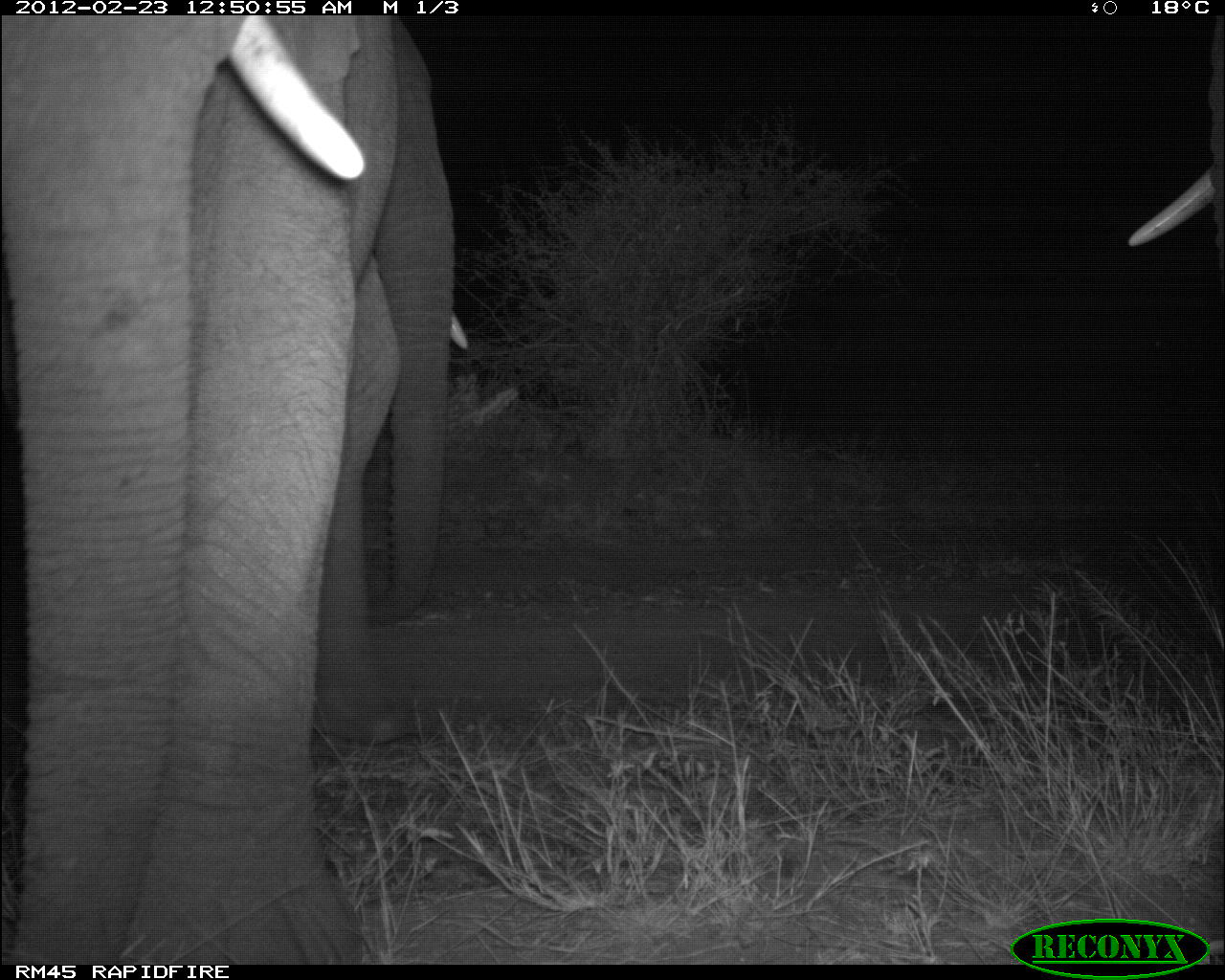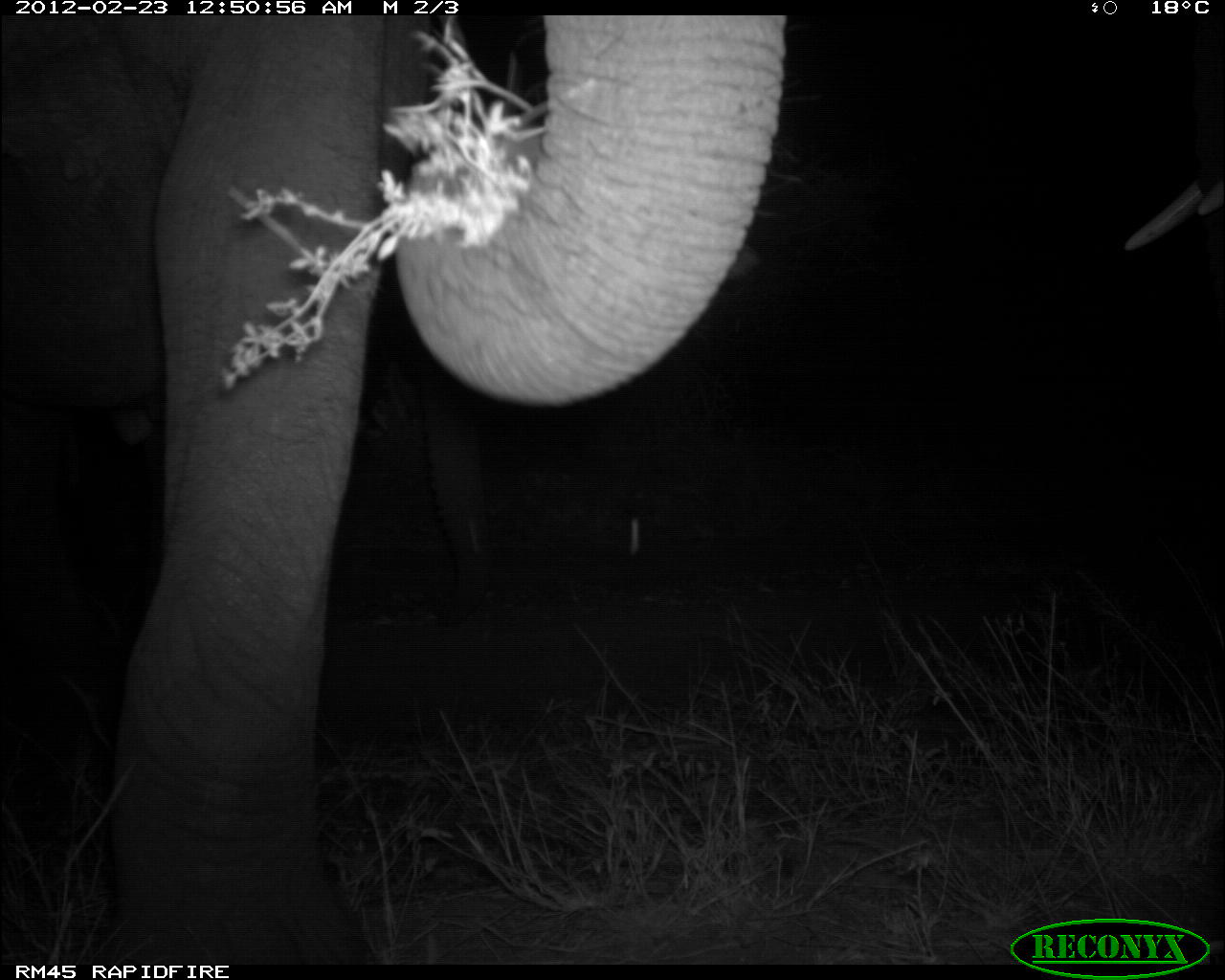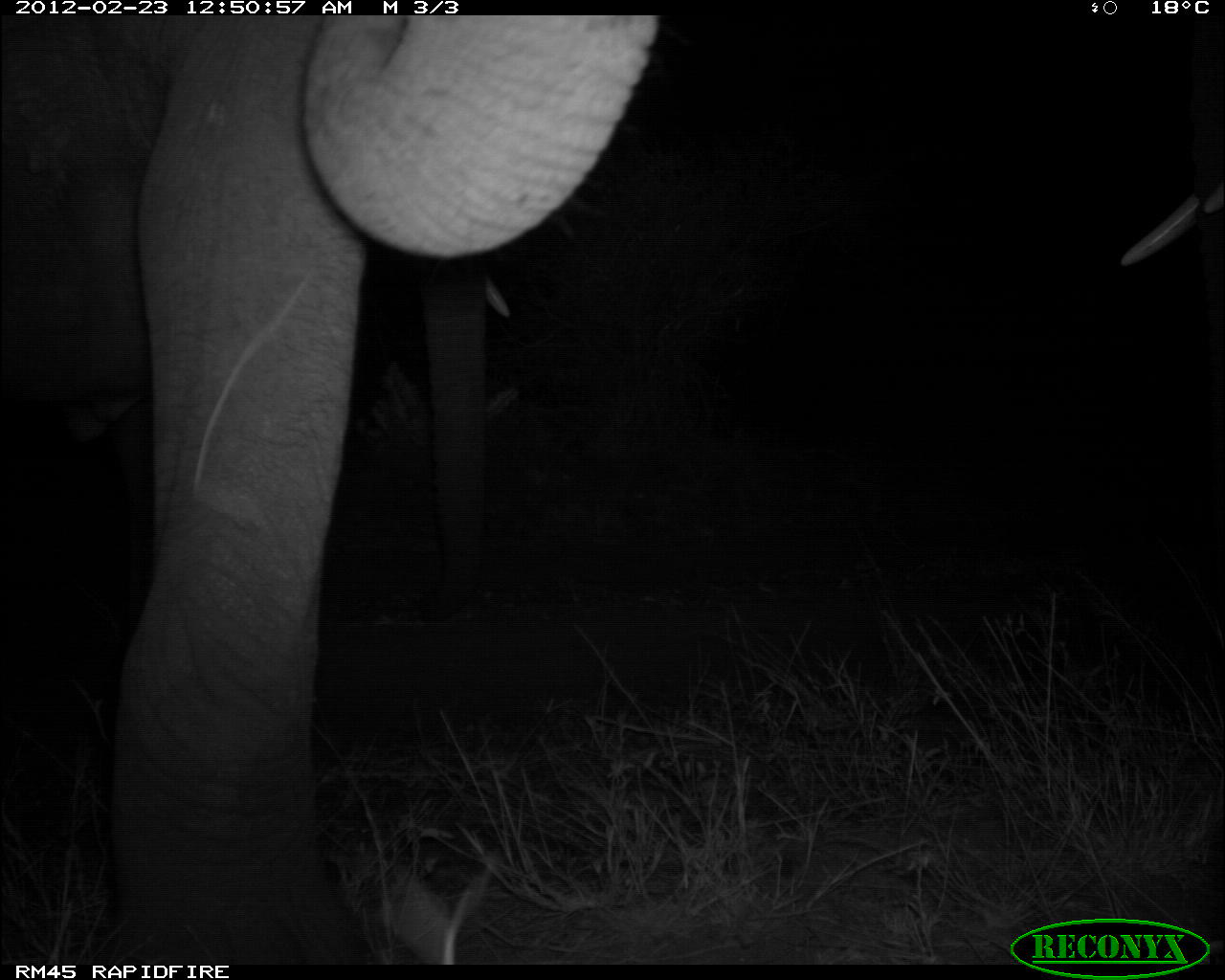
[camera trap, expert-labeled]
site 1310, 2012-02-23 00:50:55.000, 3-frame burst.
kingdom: Animalia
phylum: Chordata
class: Mammalia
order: Proboscidea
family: Elephantidae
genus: Loxodonta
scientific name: Loxodonta africana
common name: african bush elephant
Loxodonta africana (african bush elephant), count 3.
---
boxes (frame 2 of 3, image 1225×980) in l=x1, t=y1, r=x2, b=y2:
loxodonta africana: l=0, t=14, r=786, b=965; l=84, t=240, r=512, b=637; l=1123, t=1, r=1225, b=297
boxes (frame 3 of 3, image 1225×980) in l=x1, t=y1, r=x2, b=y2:
loxodonta africana: l=0, t=14, r=657, b=970; l=71, t=251, r=516, b=624; l=1115, t=1, r=1225, b=466